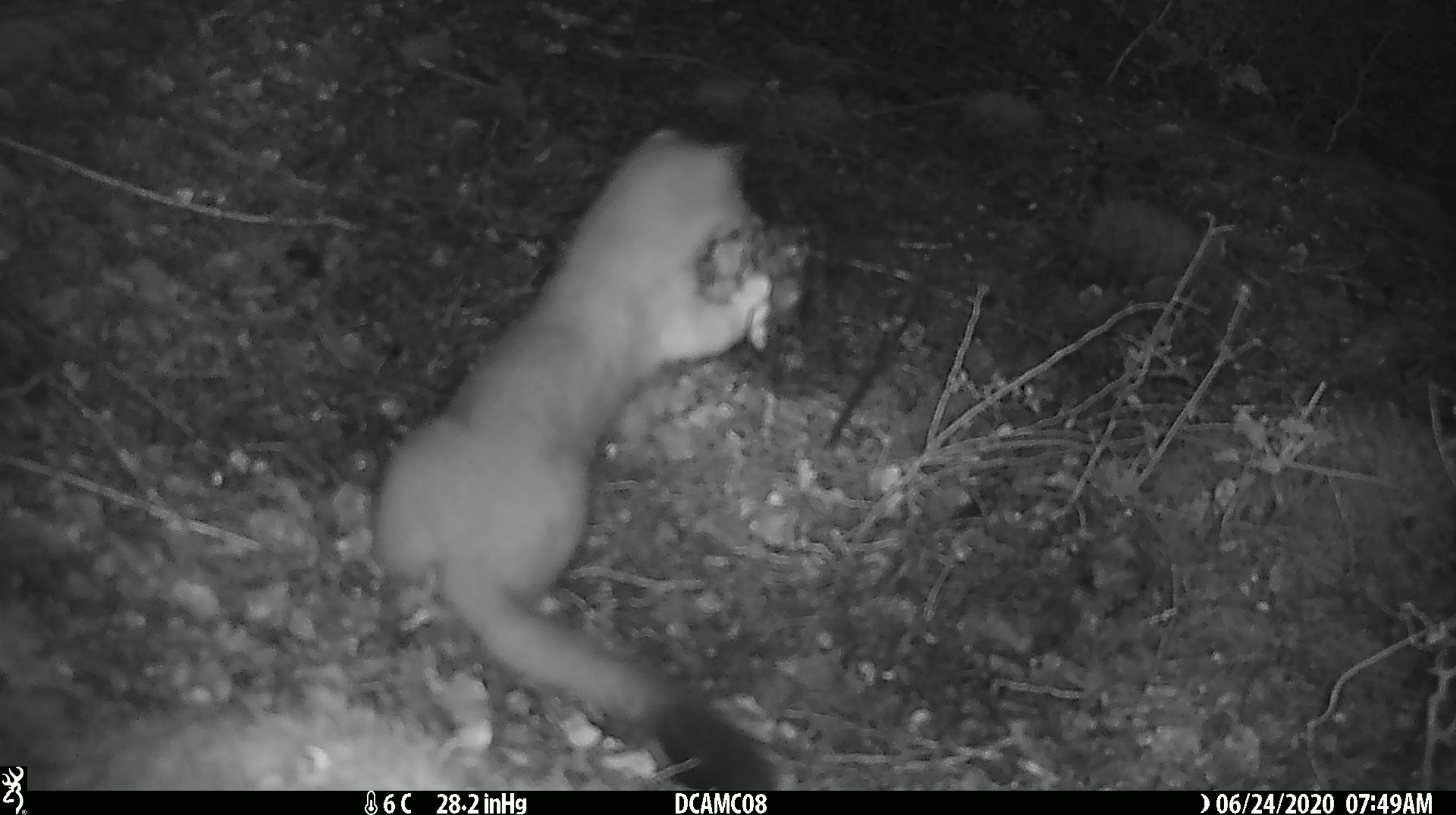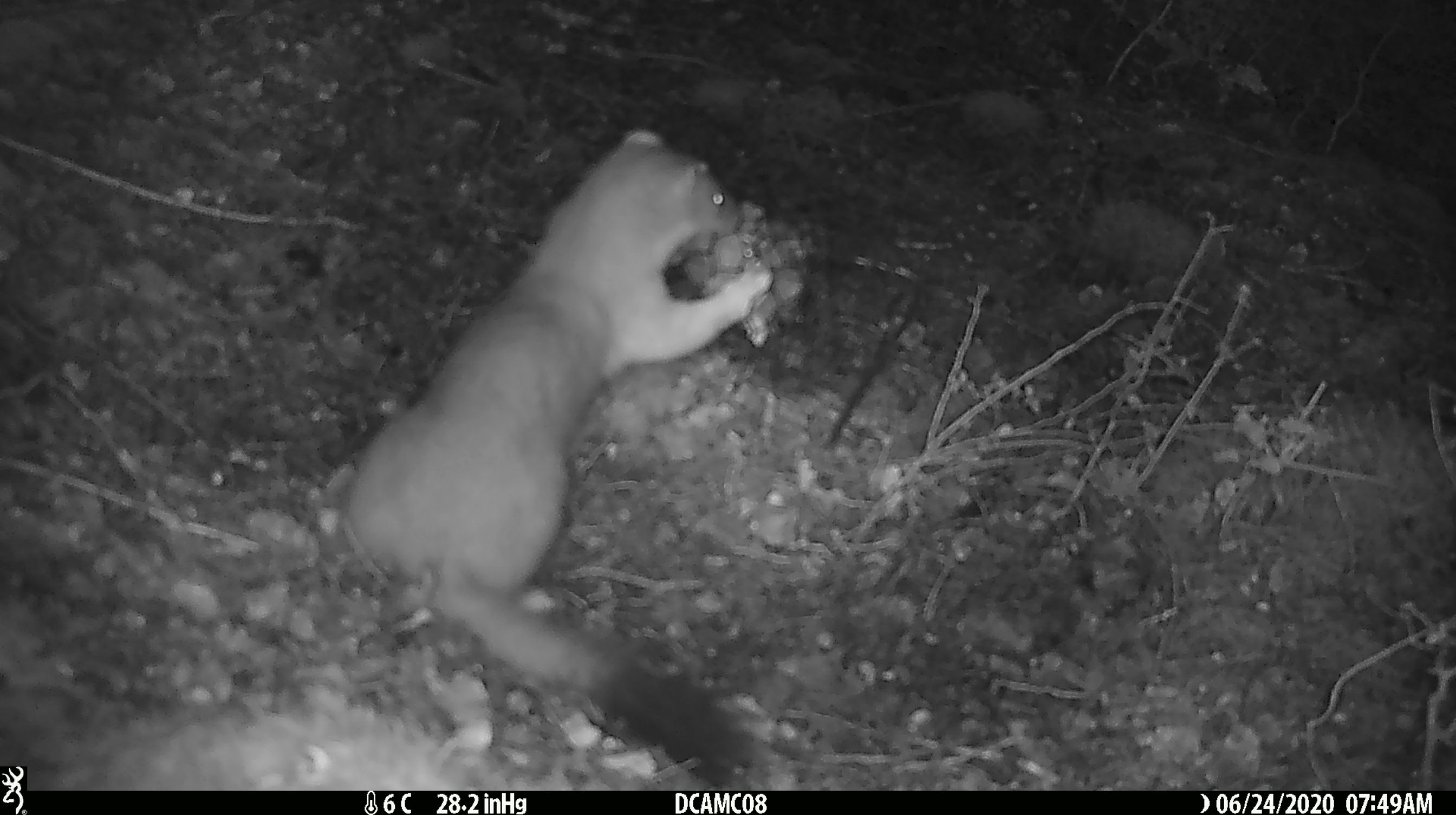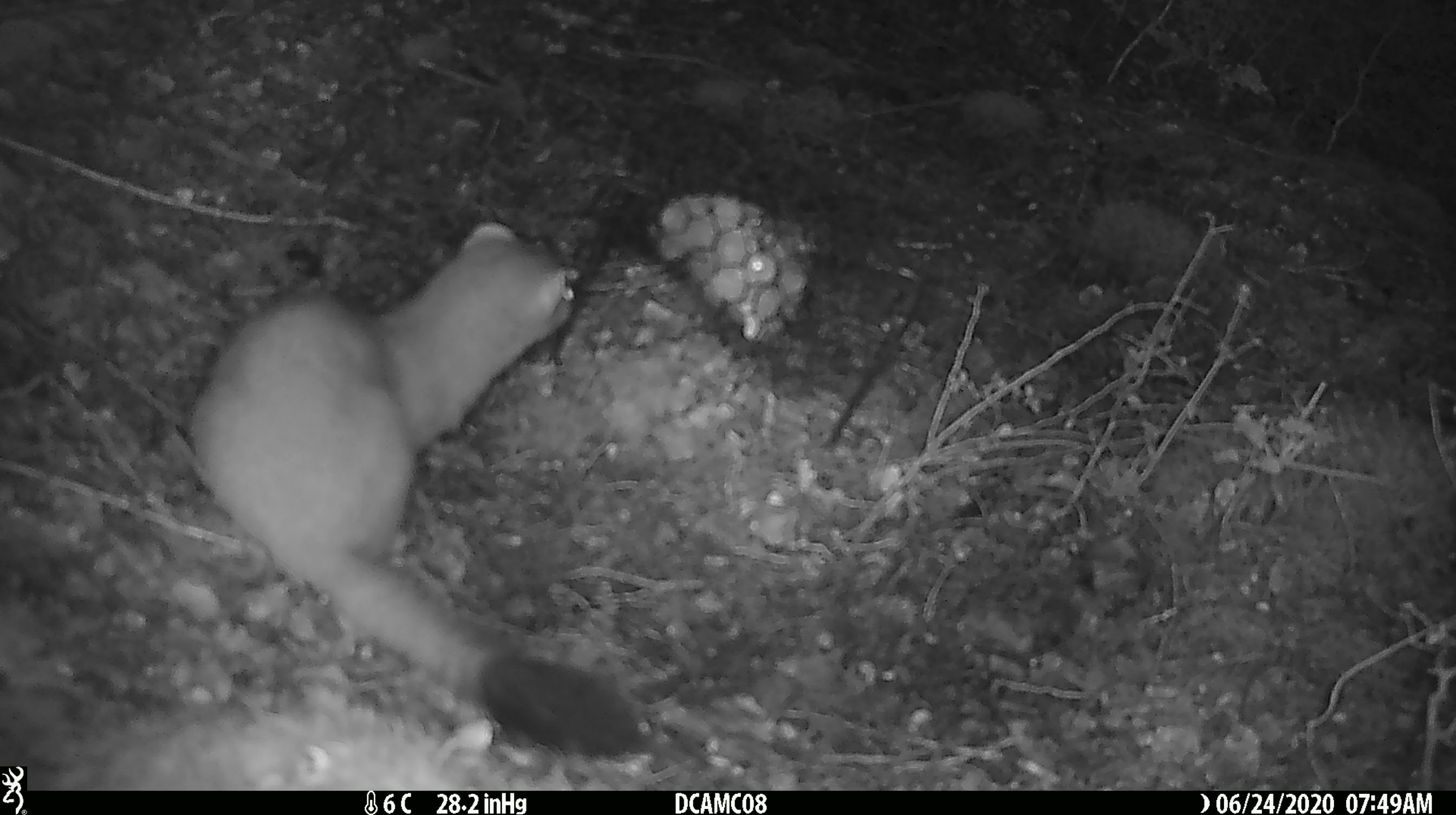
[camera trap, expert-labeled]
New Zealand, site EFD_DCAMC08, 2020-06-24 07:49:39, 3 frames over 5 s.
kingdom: Animalia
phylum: Chordata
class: Mammalia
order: Carnivora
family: Mustelidae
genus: Mustela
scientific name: Mustela erminea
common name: stoat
Stoat (Mustela erminea).